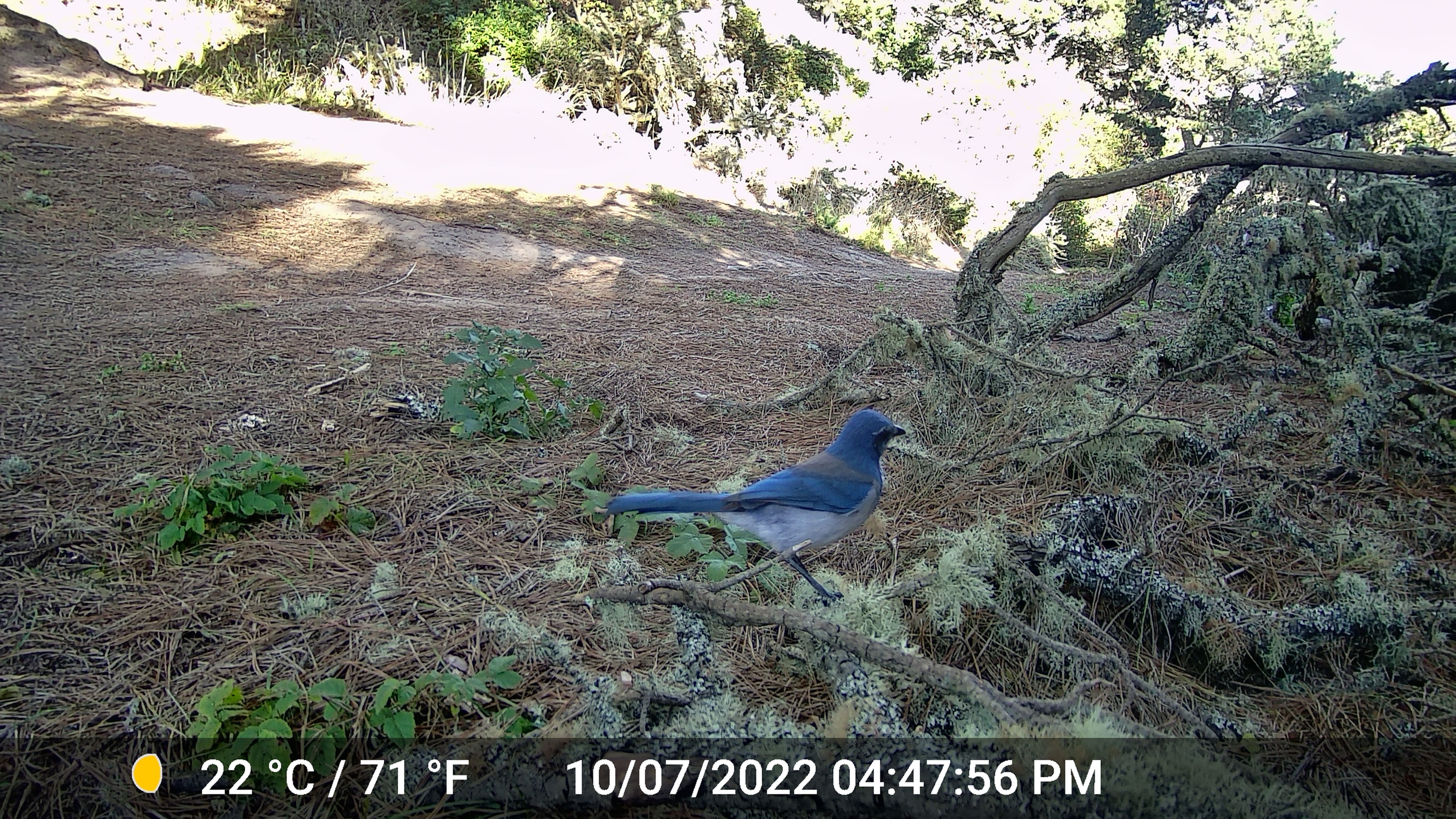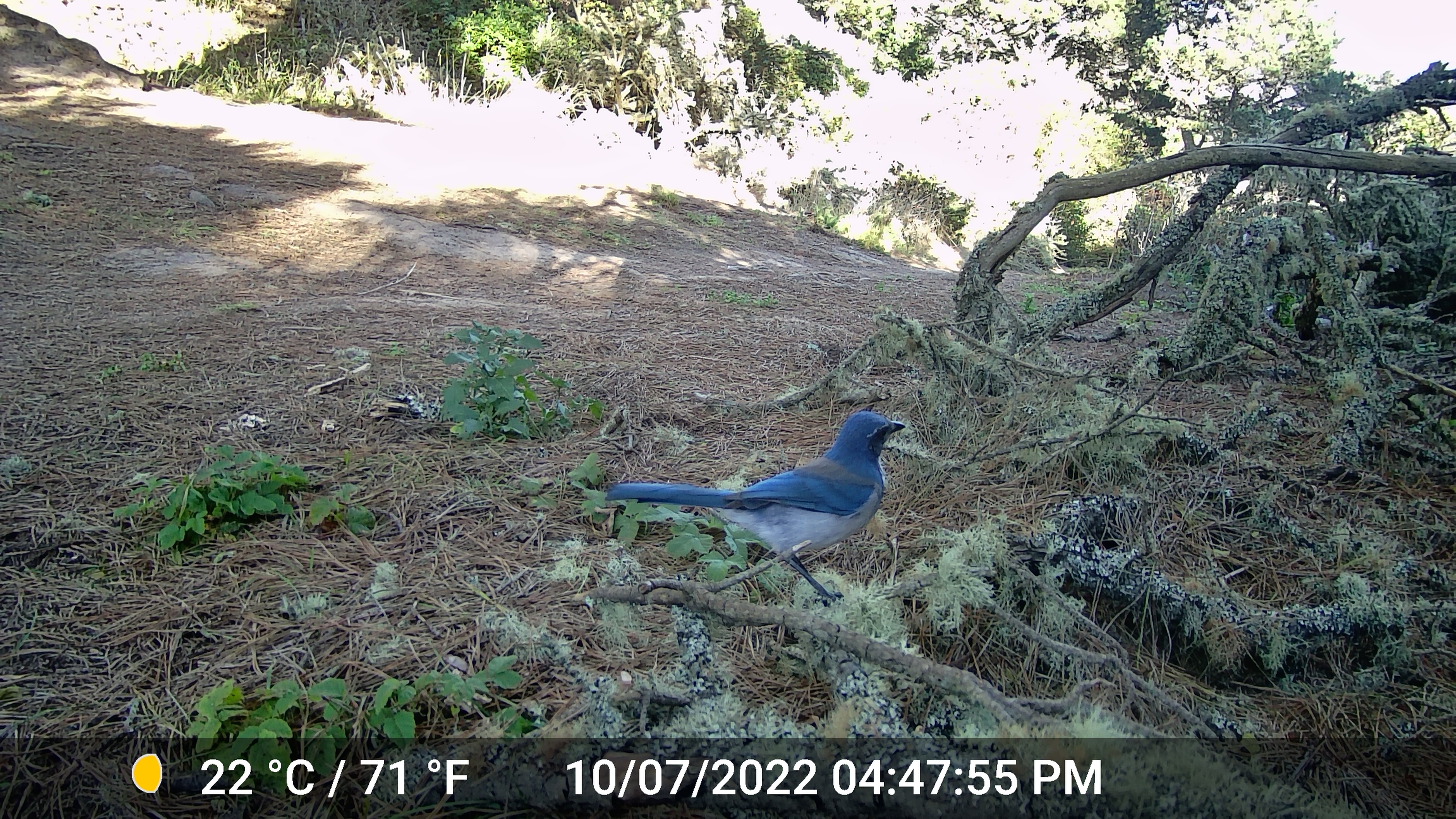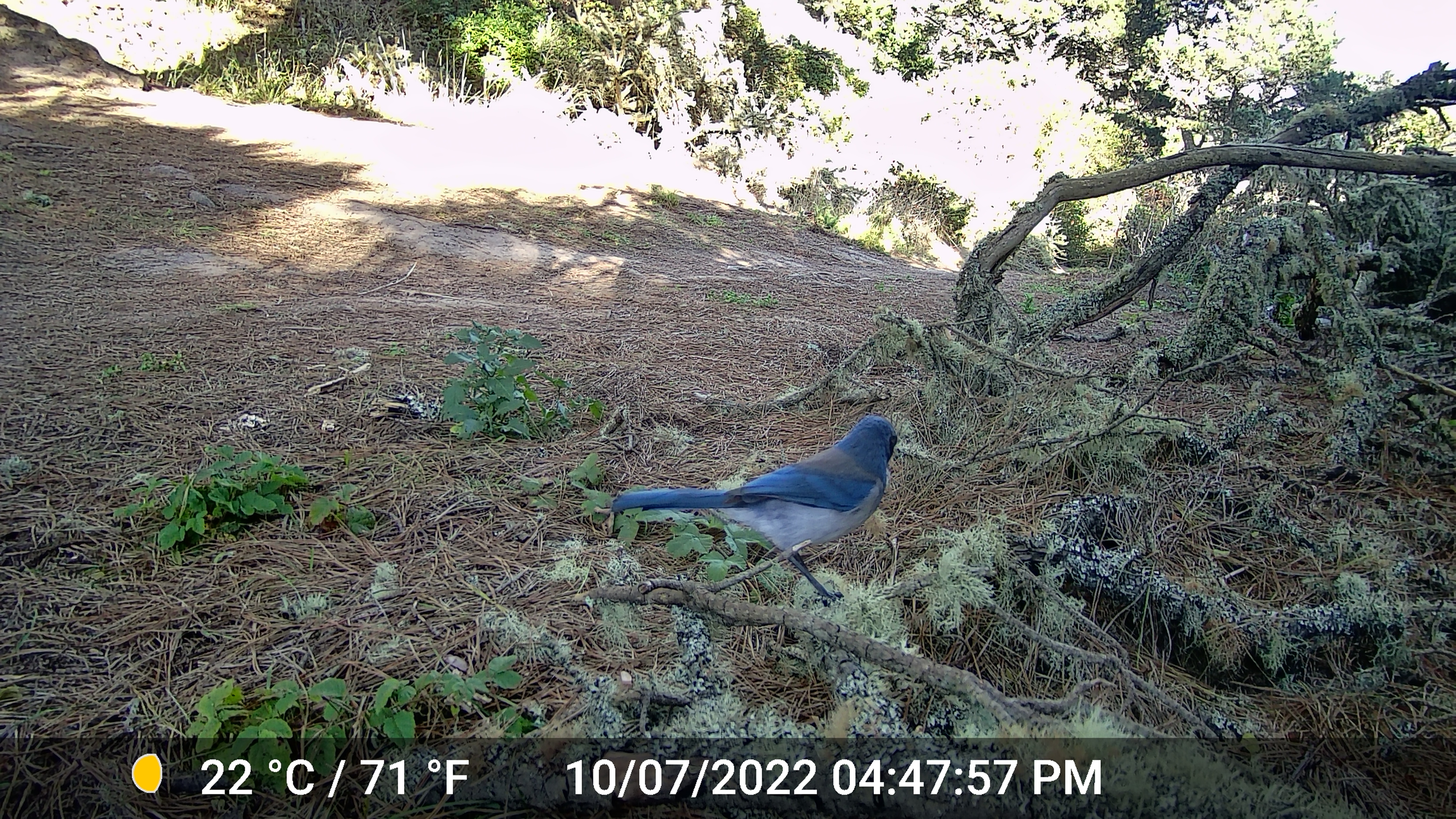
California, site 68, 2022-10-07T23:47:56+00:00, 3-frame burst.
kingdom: Animalia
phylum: Chordata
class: Aves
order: Passeriformes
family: Corvidae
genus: Aphelocoma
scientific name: Aphelocoma californica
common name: california scrub jay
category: western scrub-jay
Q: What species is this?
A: Western scrub-jay (california scrub jay) (Aphelocoma californica).